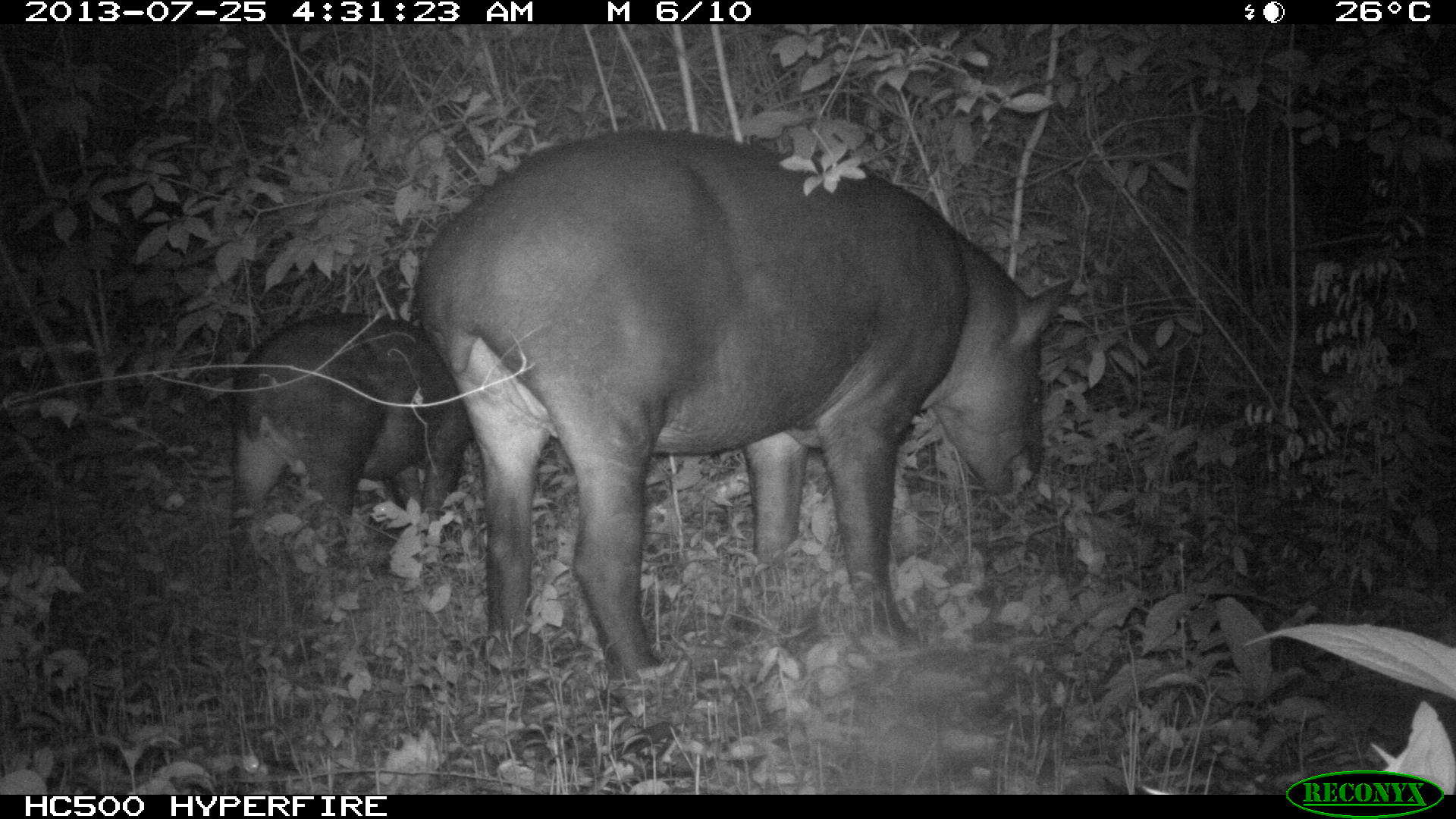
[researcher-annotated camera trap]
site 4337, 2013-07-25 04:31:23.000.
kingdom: Animalia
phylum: Chordata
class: Mammalia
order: Perissodactyla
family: Tapiridae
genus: Tapirus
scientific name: Tapirus bairdii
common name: baird's tapir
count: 2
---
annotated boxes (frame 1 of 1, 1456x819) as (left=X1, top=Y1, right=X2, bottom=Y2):
tapirus bairdii: (left=409, top=125, right=1077, bottom=711); (left=223, top=308, right=476, bottom=593)